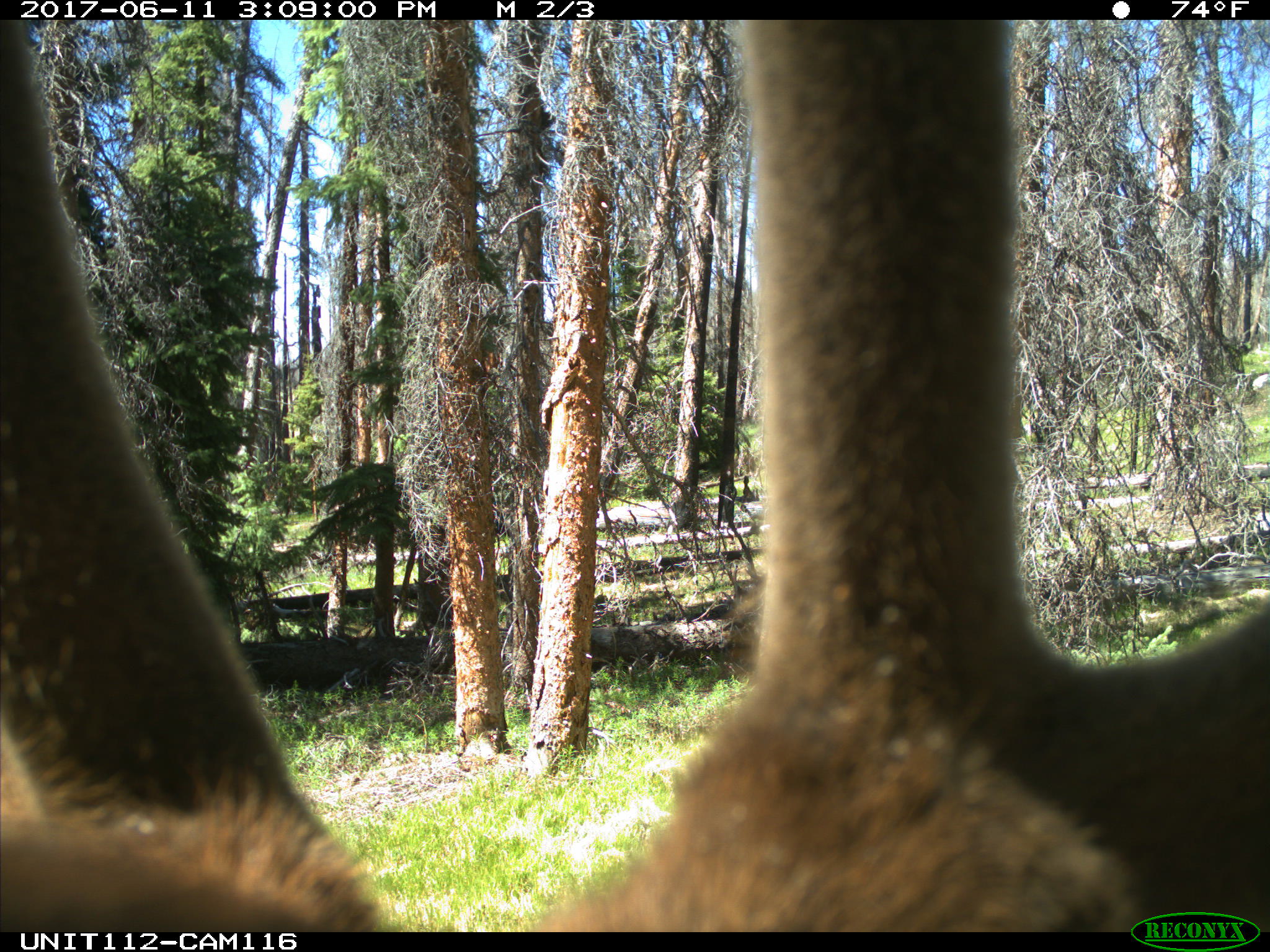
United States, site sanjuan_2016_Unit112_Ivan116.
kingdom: Animalia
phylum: Chordata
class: Mammalia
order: Artiodactyla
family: Cervidae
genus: Cervus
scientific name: Cervus elaphus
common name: red deer